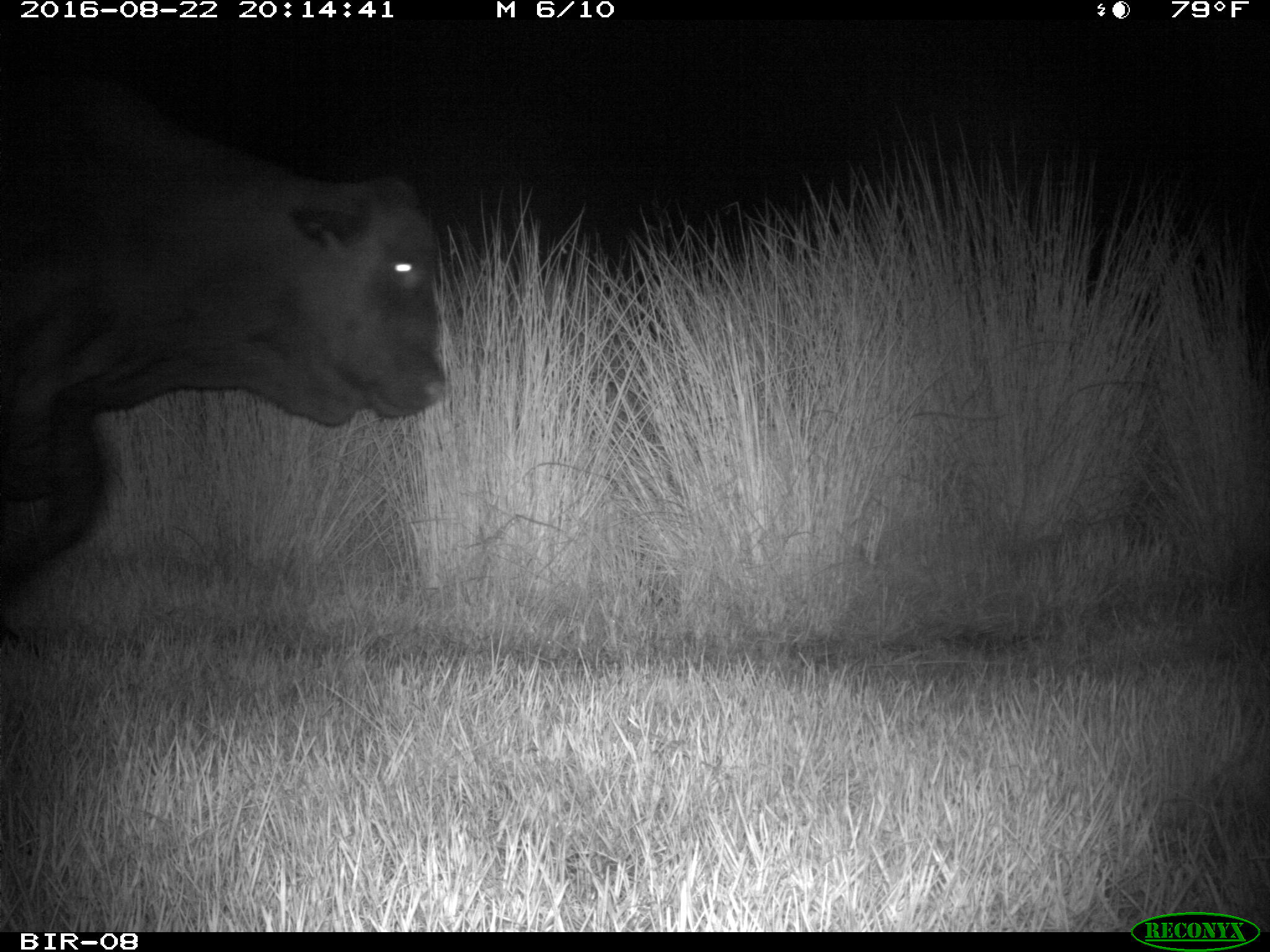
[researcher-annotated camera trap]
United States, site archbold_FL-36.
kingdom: Animalia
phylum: Chordata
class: Mammalia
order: Artiodactyla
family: Bovidae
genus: Bos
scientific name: Bos taurus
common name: domestic cow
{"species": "Bos taurus (domestic cow)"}